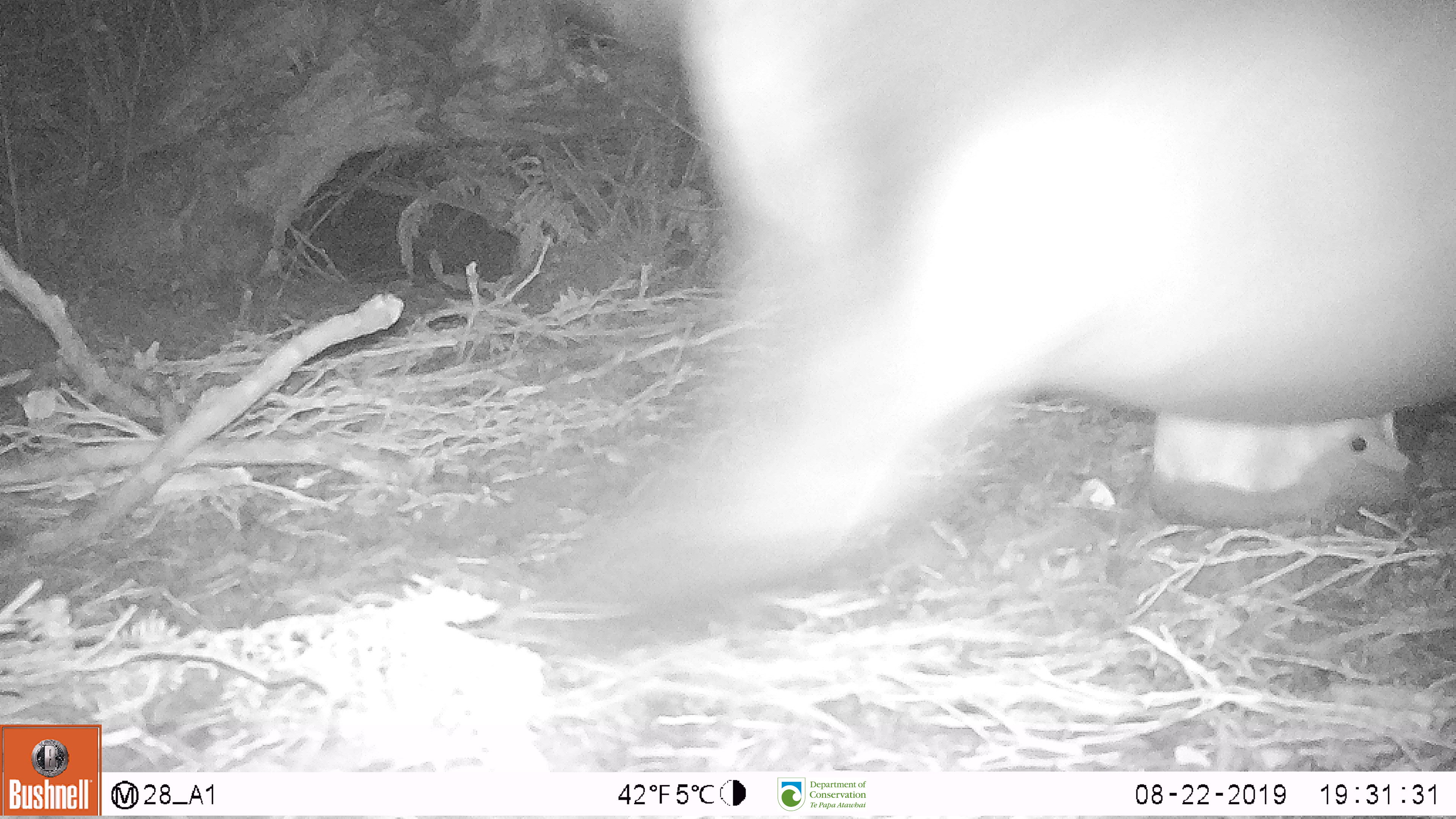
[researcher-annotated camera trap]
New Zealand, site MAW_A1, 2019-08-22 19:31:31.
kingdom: Animalia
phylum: Chordata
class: Mammalia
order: Carnivora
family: Otariidae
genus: Phocarctos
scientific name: Phocarctos hookeri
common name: new zealand sea lion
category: sealion